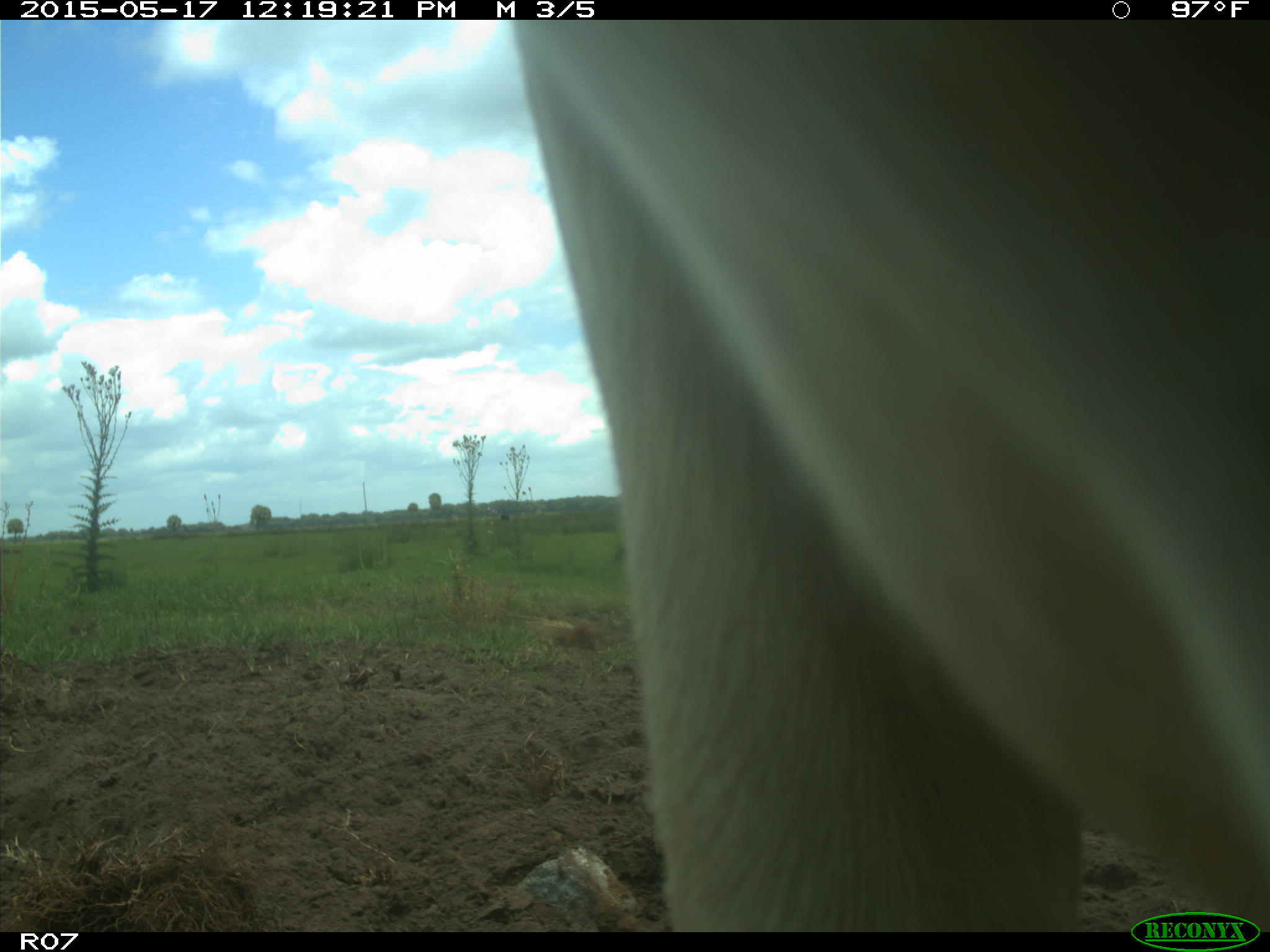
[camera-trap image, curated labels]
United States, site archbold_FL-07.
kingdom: Animalia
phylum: Chordata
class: Mammalia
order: Artiodactyla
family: Bovidae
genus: Bos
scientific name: Bos taurus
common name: domestic cow